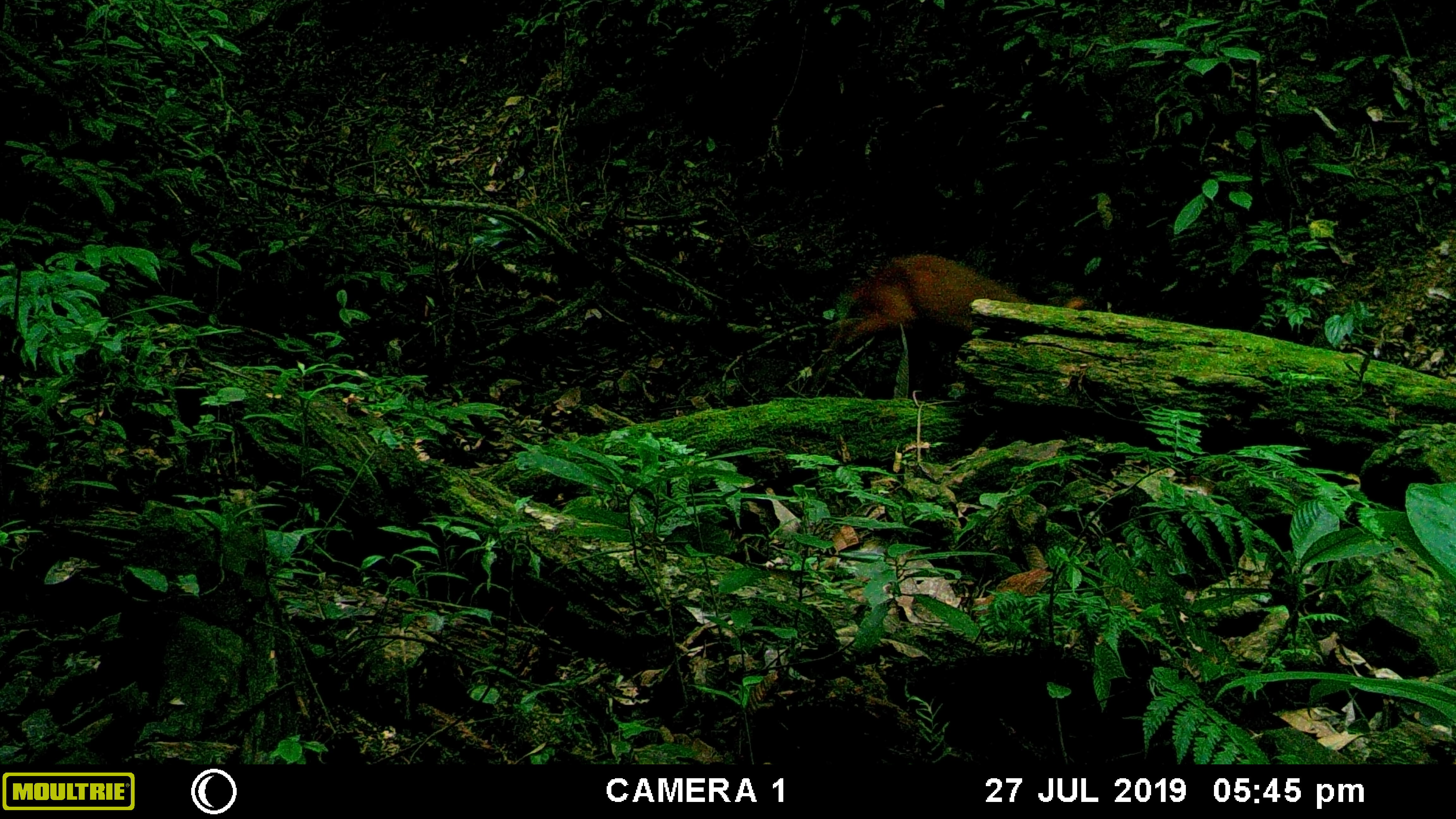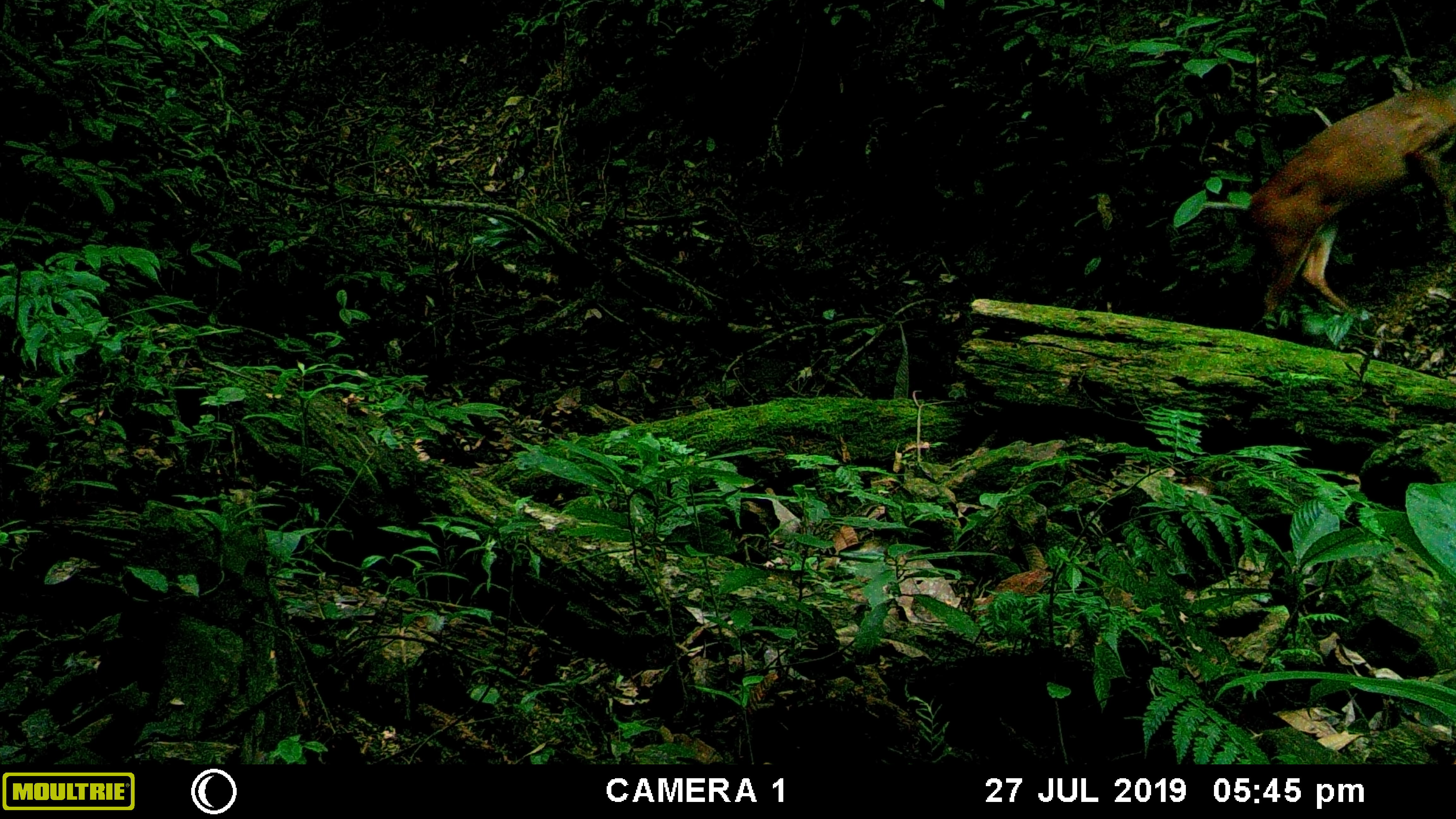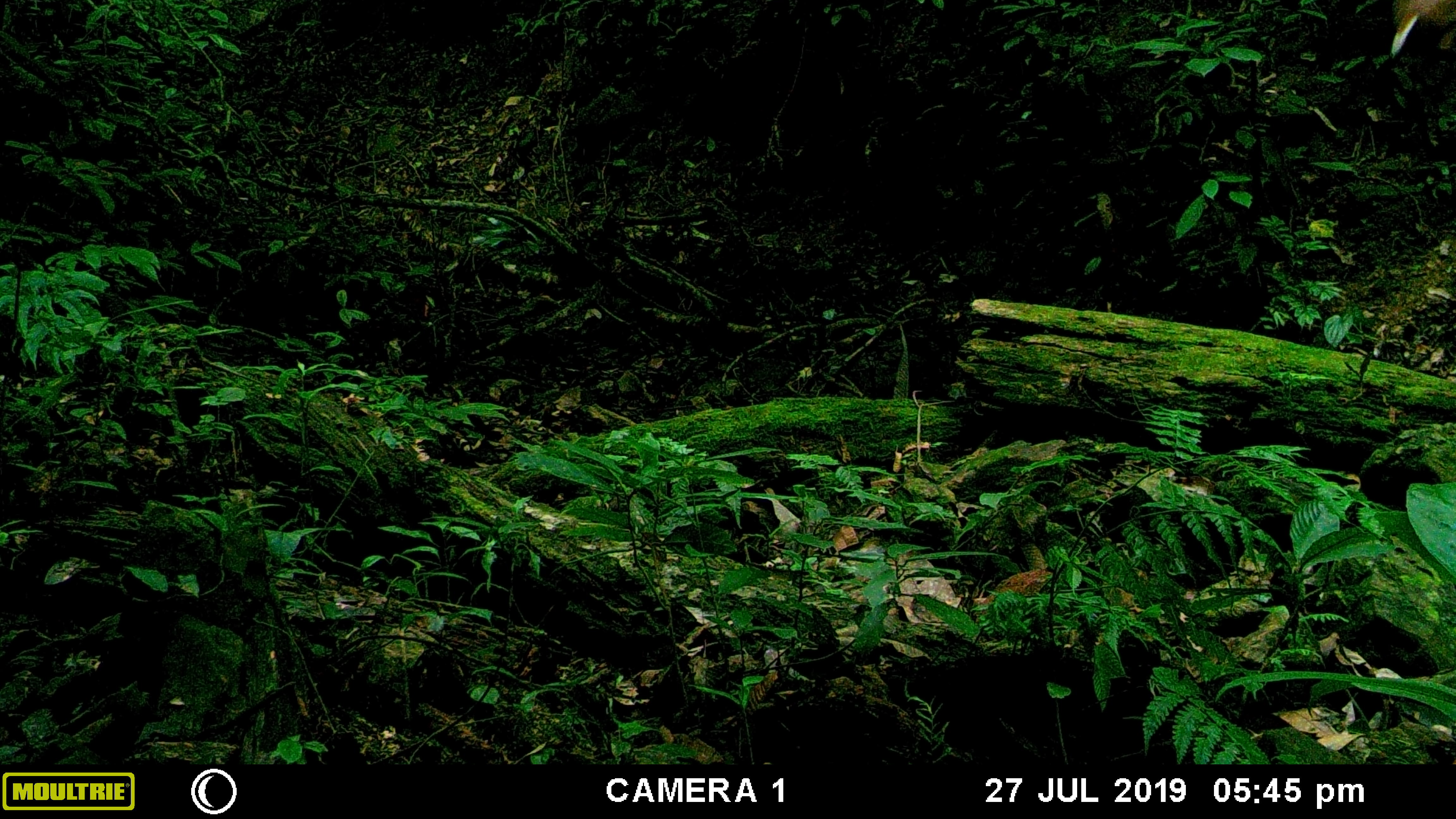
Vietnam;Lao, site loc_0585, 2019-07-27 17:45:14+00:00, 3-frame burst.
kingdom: Animalia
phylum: Chordata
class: Mammalia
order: Artiodactyla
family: Cervidae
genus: Muntiacus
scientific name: Muntiacus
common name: muntjacs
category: unidentified muntjac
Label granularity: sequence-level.